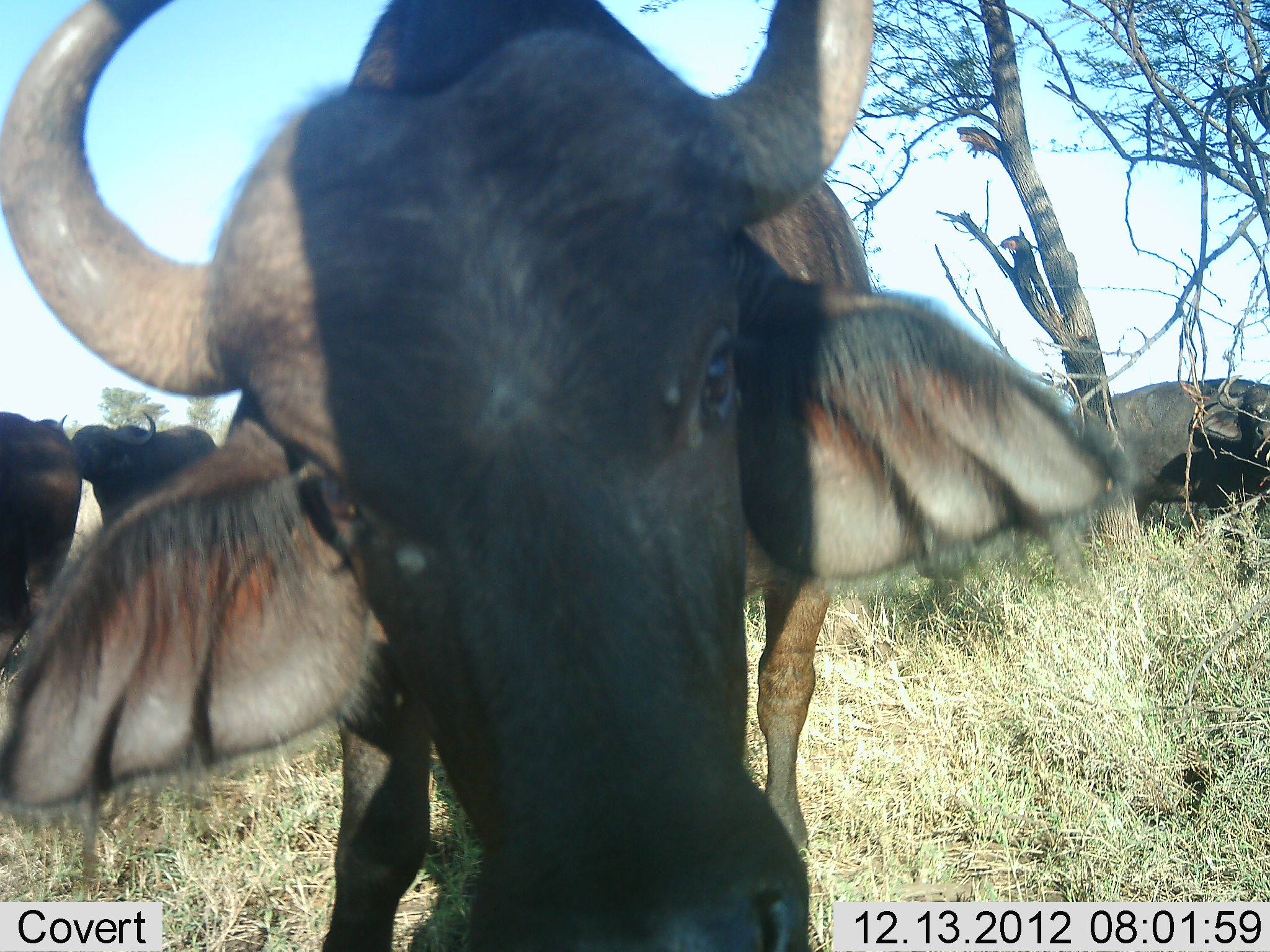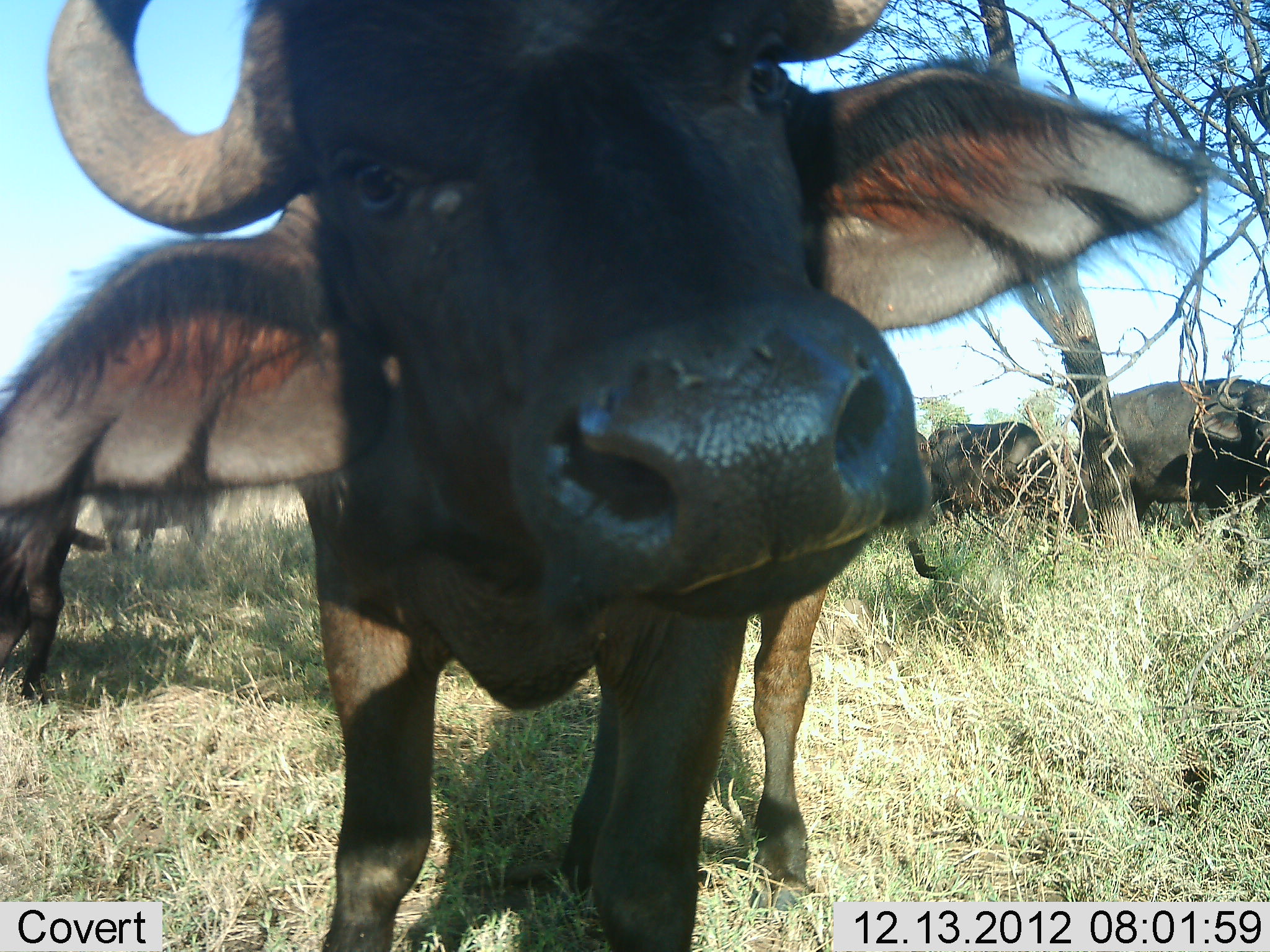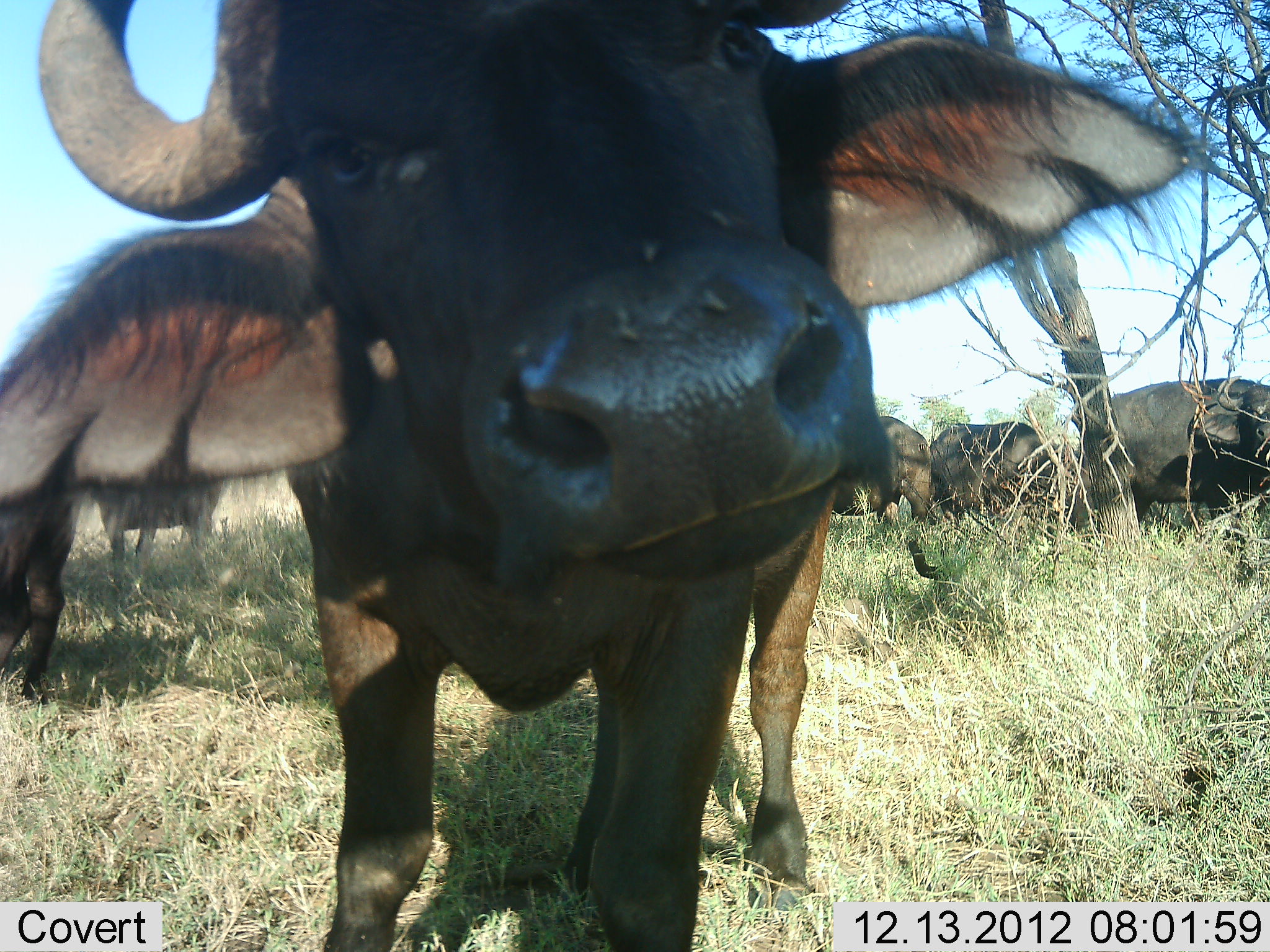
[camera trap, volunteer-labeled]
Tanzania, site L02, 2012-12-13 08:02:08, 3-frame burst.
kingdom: Animalia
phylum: Chordata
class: Mammalia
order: Artiodactyla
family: Bovidae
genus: Syncerus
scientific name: Syncerus caffer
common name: cape buffalo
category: buffalo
Buffalo (cape buffalo) (Syncerus caffer), count 6. Behavior (volunteer vote fractions): standing 73%, resting 7%, moving 7%, interacting 7%. Young present (vote fraction): 0%. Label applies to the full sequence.